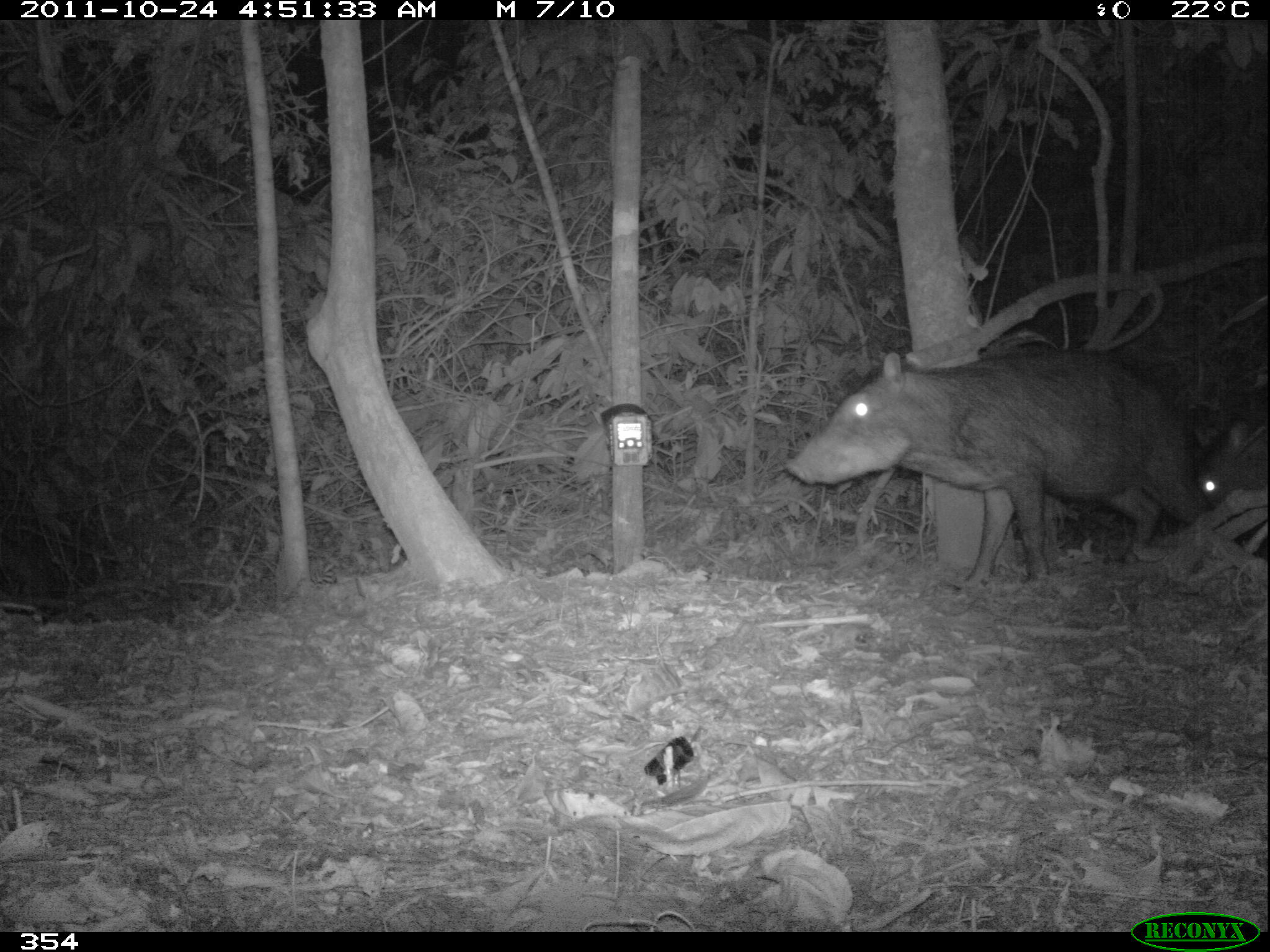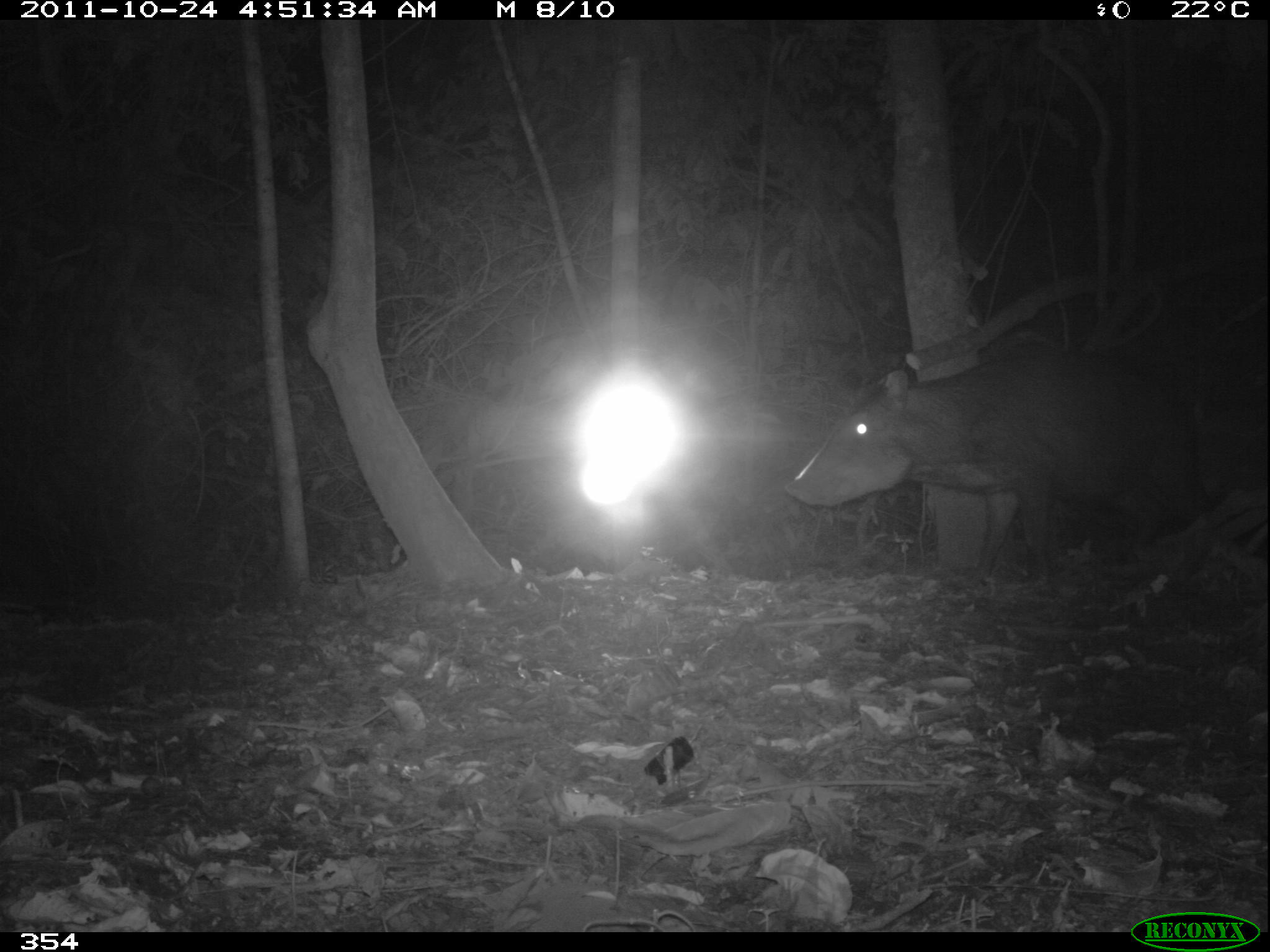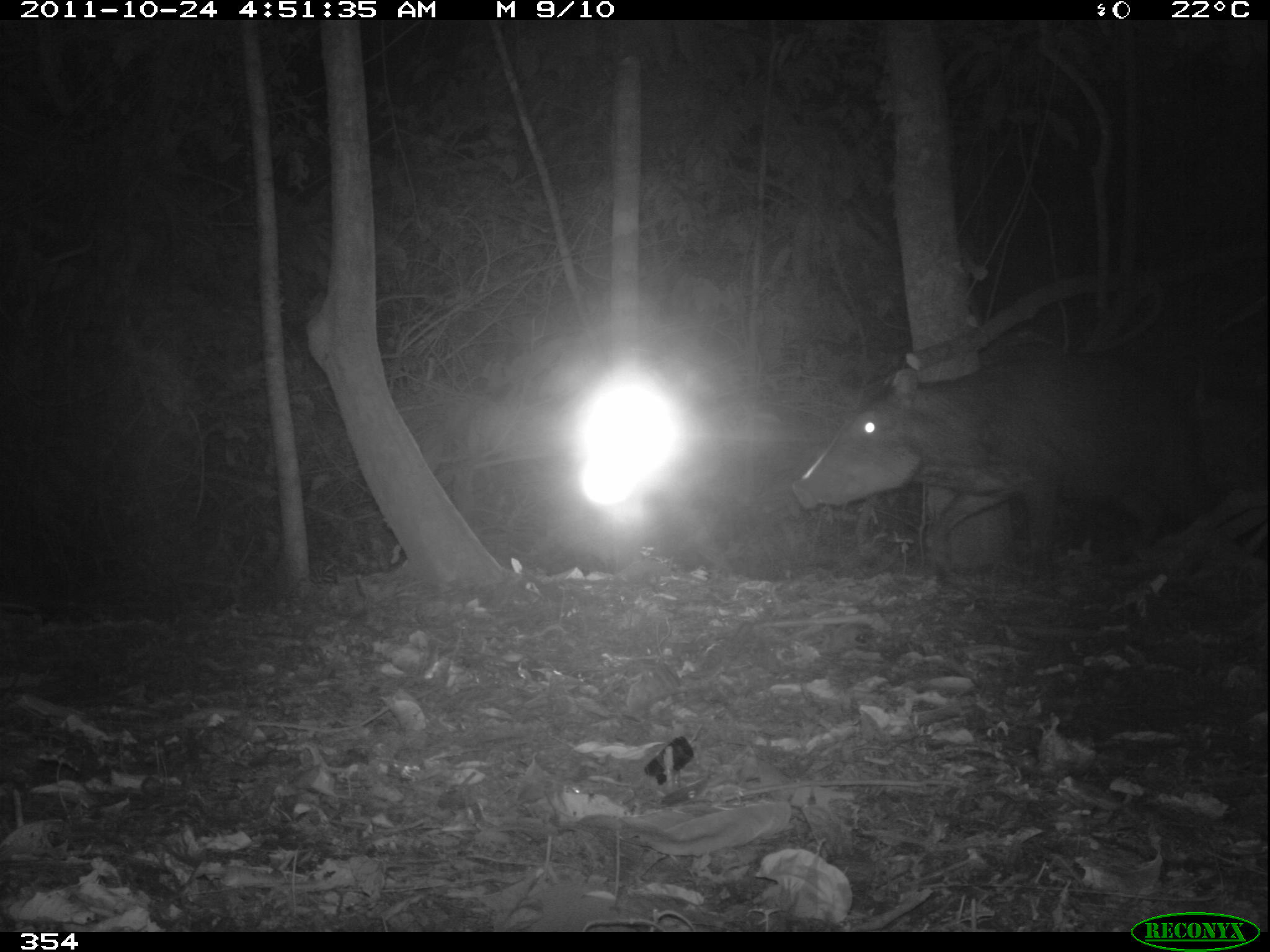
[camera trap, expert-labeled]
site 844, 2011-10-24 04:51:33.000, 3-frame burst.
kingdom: Animalia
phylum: Chordata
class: Mammalia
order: Artiodactyla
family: Tayassuidae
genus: Tayassu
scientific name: Tayassu pecari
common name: white-lipped peccary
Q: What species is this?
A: Tayassu pecari (white-lipped peccary).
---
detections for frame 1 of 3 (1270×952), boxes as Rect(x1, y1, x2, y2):
tayassu pecari: Rect(776, 344, 1203, 587); Rect(1196, 417, 1265, 511)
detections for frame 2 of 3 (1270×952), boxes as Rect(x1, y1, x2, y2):
tayassu pecari: Rect(780, 350, 1216, 588)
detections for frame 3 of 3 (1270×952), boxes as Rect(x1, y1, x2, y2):
tayassu pecari: Rect(790, 362, 1226, 586)